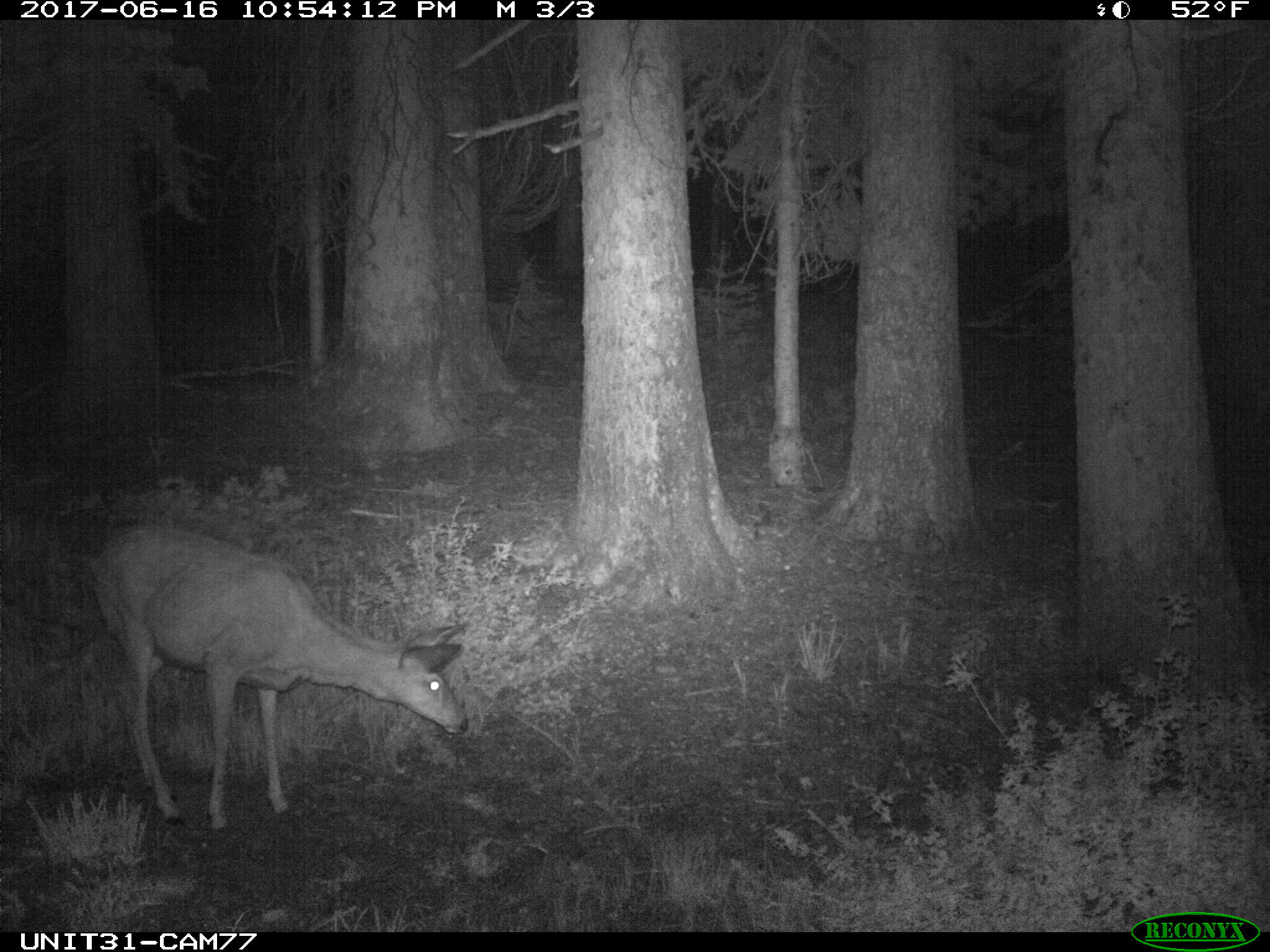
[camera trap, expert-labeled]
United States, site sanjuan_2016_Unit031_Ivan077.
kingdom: Animalia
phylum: Chordata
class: Mammalia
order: Artiodactyla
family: Cervidae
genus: Odocoileus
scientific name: Odocoileus hemionus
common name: mule deer